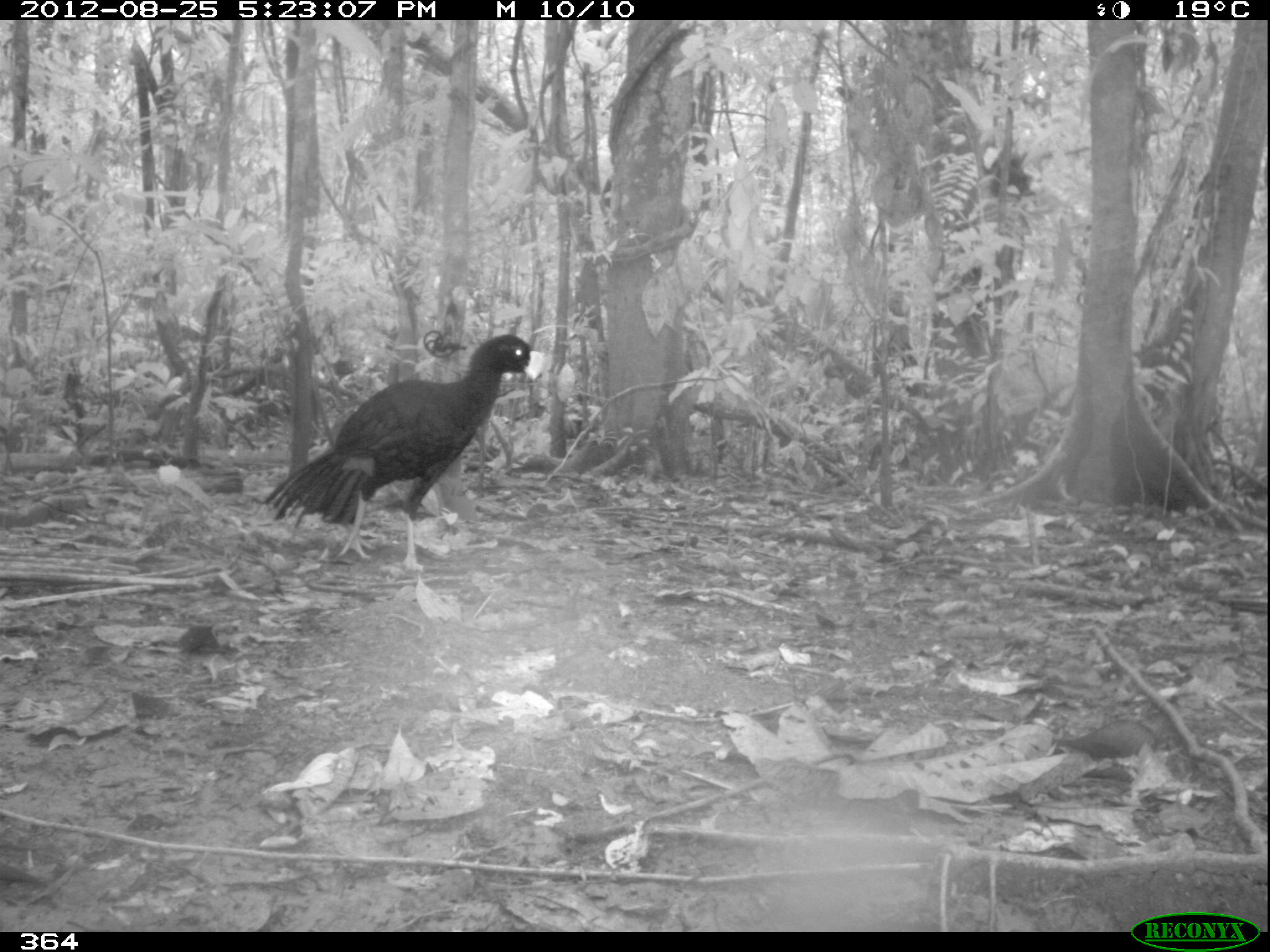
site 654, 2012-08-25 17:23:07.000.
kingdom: Animalia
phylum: Chordata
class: Aves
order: Galliformes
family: Cracidae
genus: Mitu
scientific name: Mitu tuberosum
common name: razor-billed curassow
Mitu tuberosum (razor-billed curassow).